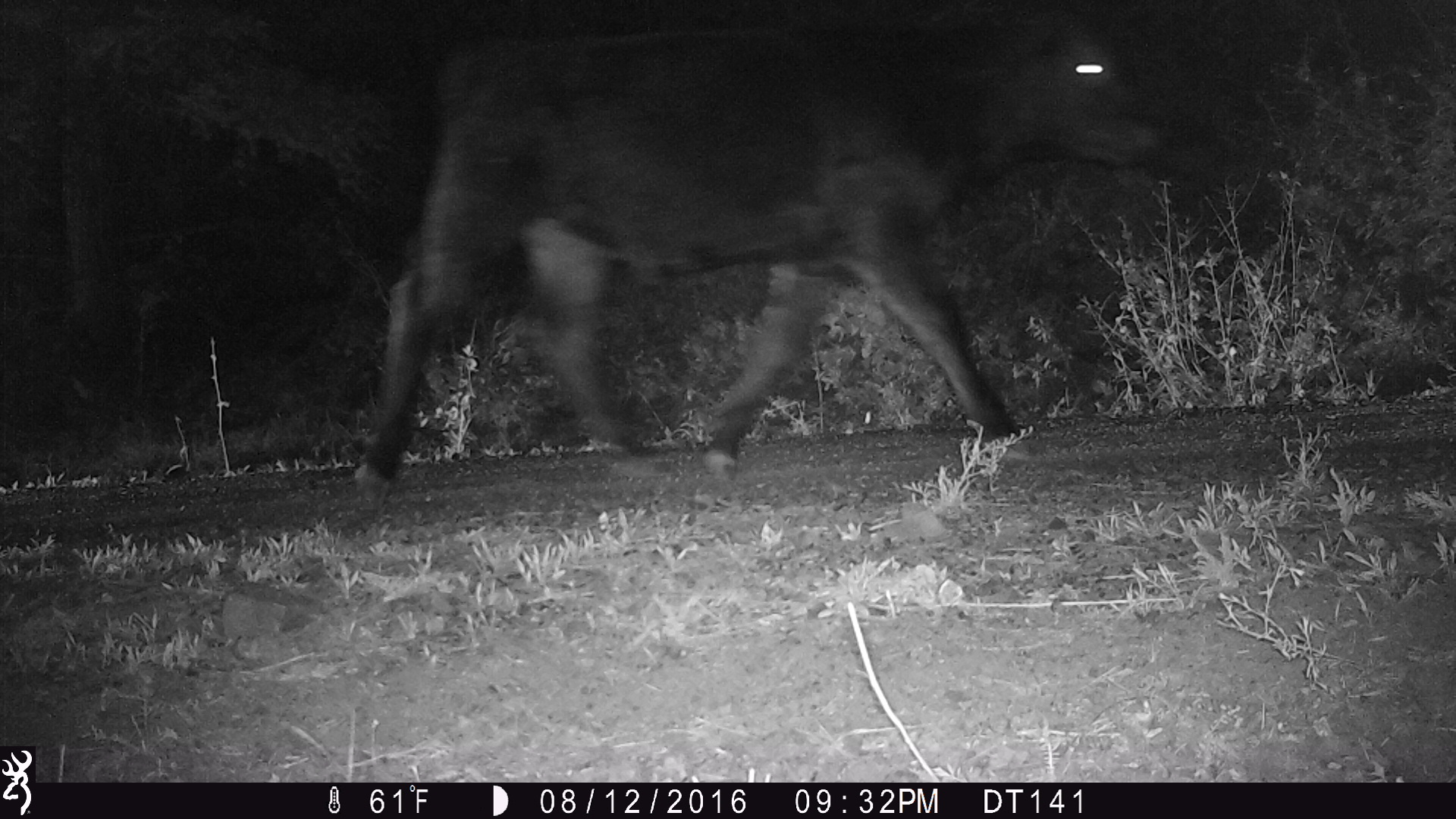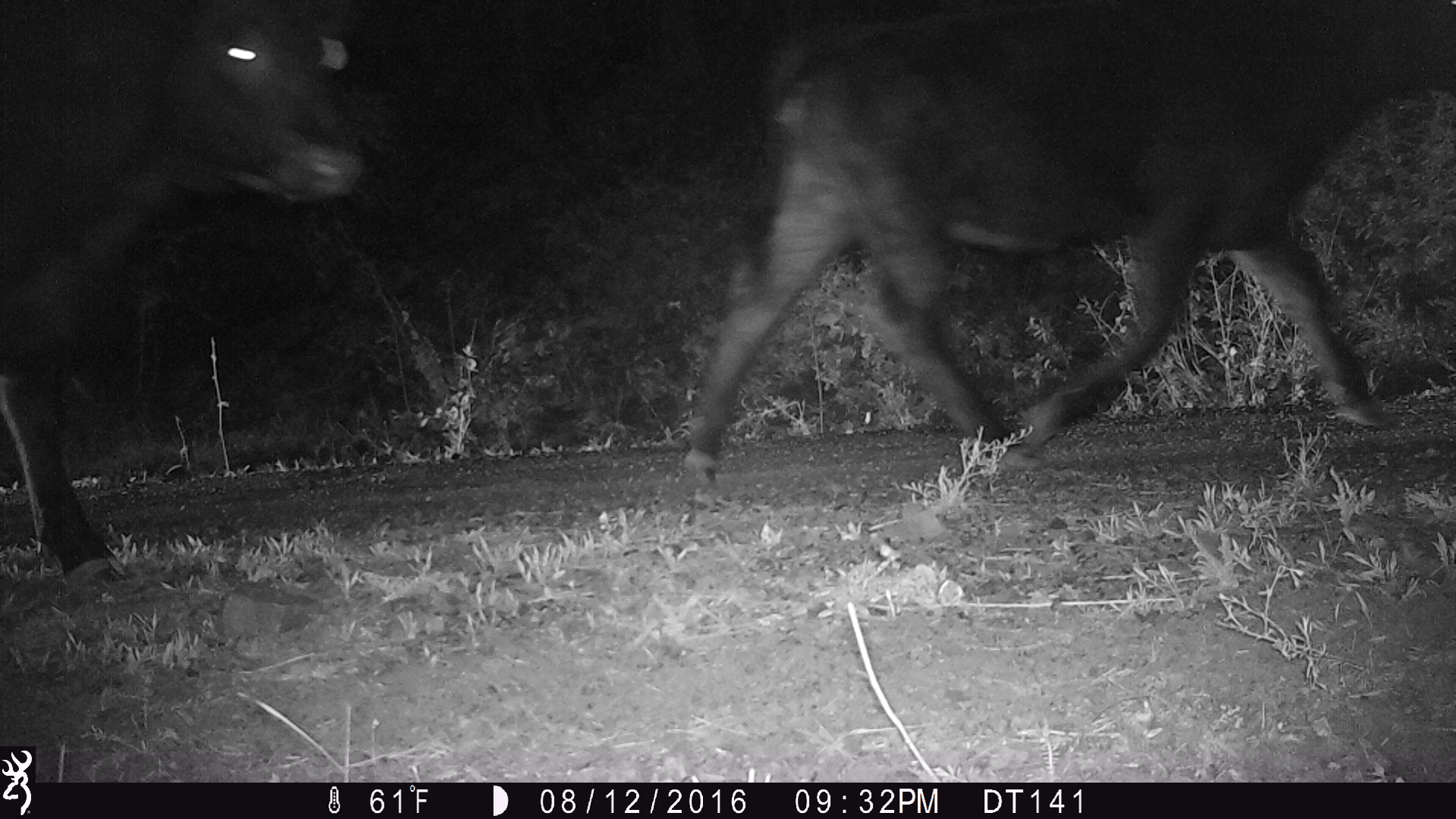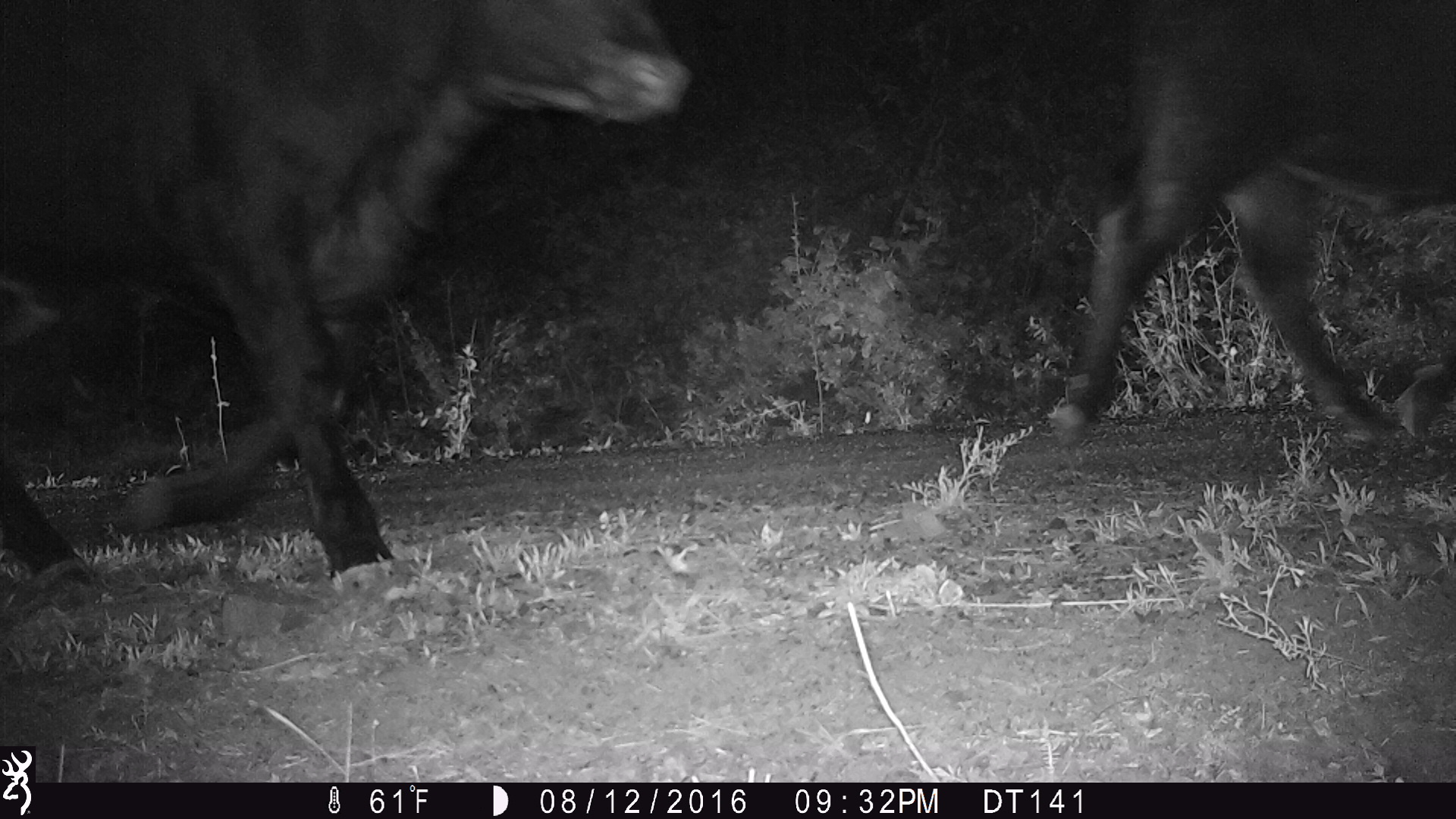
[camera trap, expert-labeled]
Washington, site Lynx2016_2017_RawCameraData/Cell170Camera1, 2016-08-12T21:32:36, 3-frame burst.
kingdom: Animalia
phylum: Chordata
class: Mammalia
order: Artiodactyla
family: Bovidae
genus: Bos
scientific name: Bos taurus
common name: domestic cattle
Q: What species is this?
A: Domestic cattle (Bos taurus).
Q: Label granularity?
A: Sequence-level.